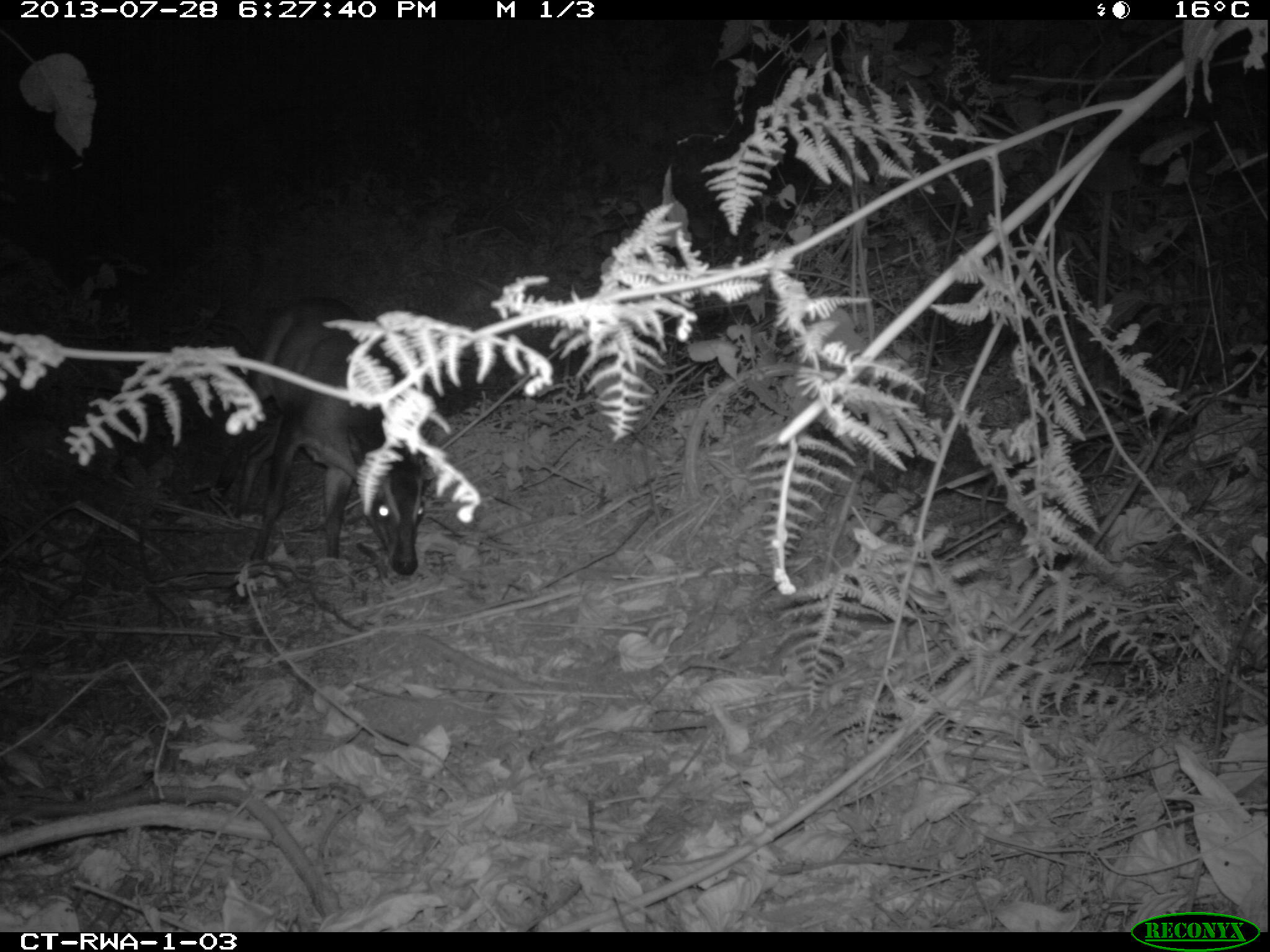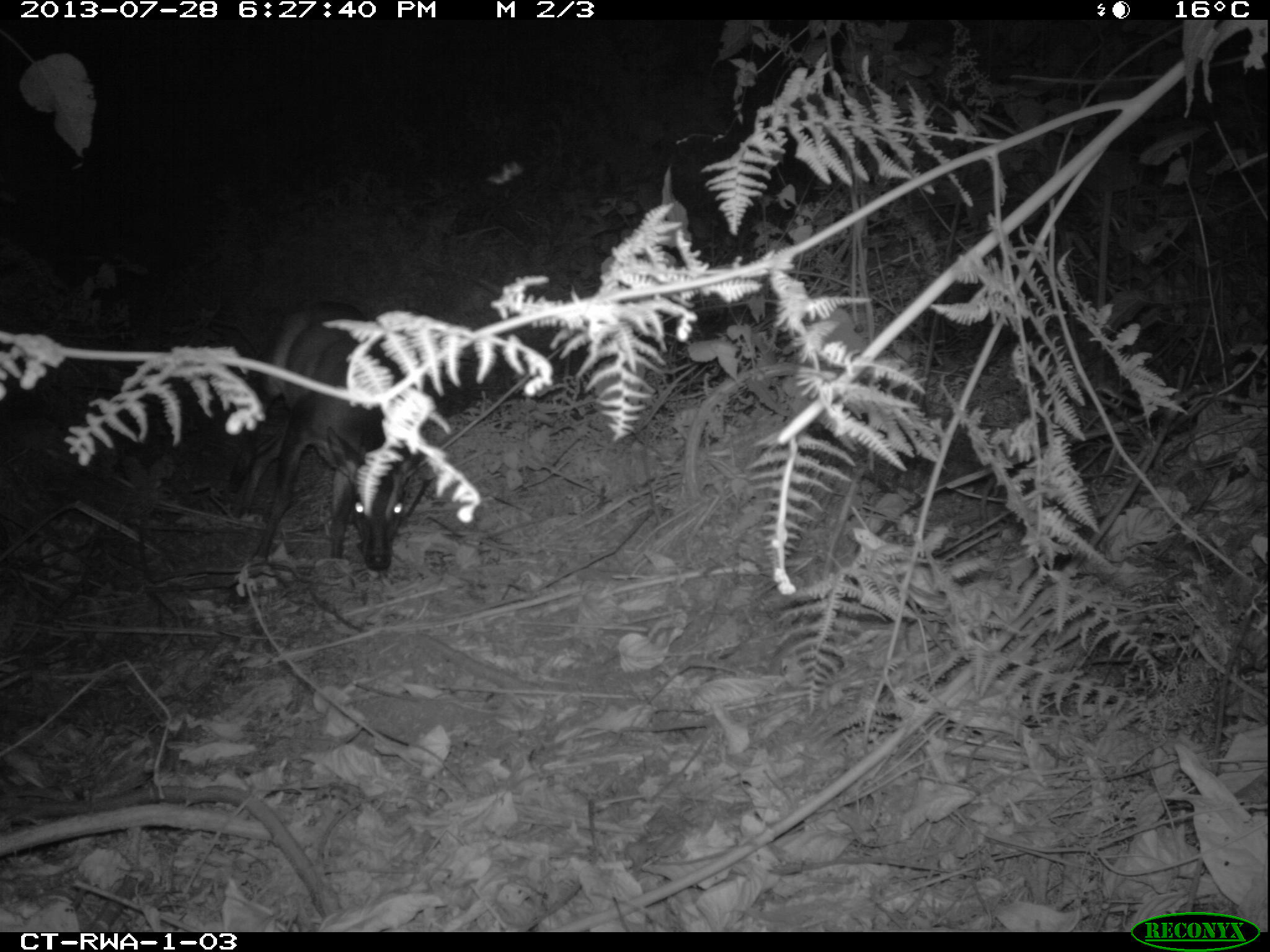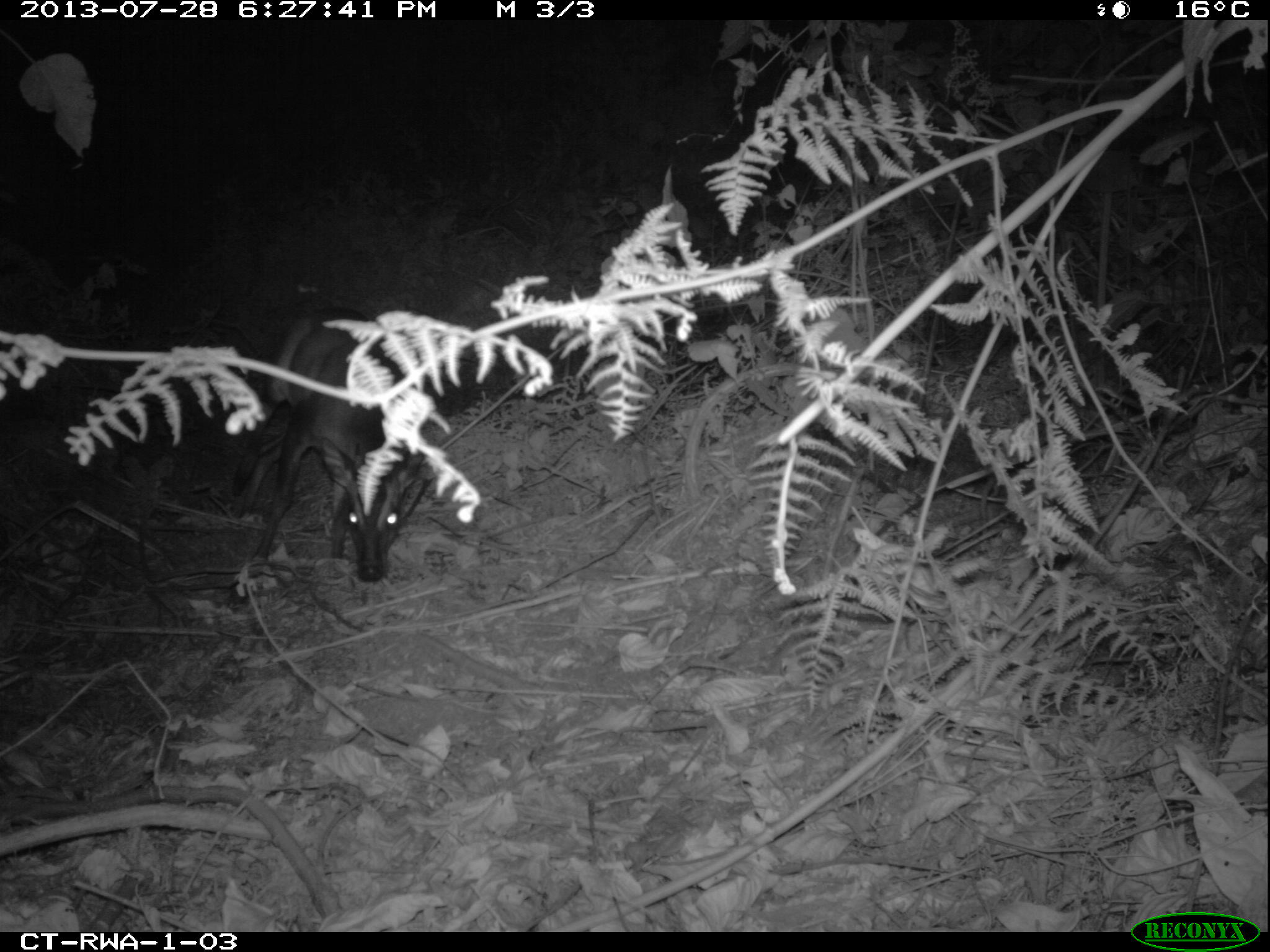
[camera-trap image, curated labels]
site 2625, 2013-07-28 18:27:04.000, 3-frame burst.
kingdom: Animalia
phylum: Chordata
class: Mammalia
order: Artiodactyla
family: Bovidae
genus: Cephalophus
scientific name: Cephalophus nigrifrons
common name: black-fronted duiker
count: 2